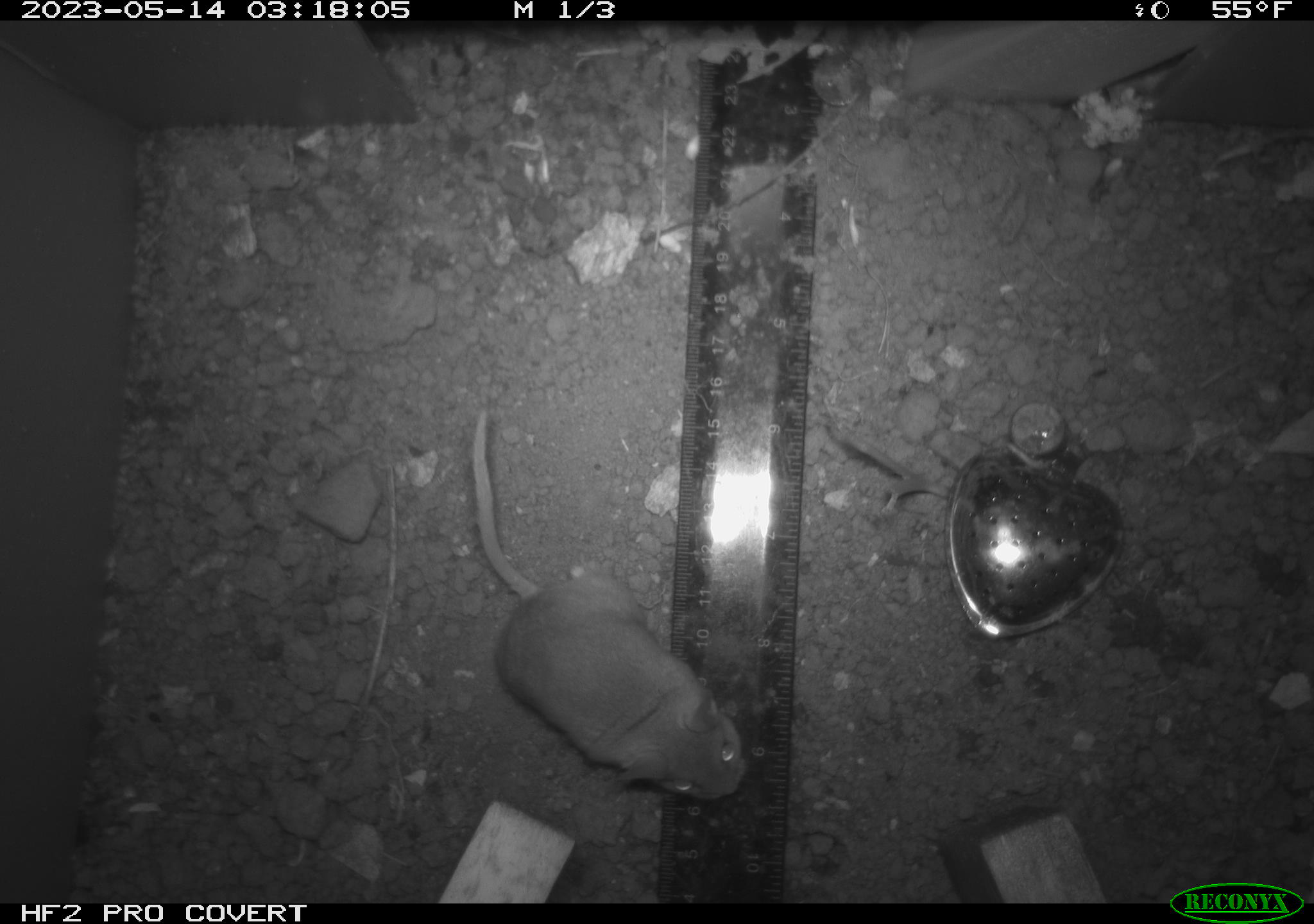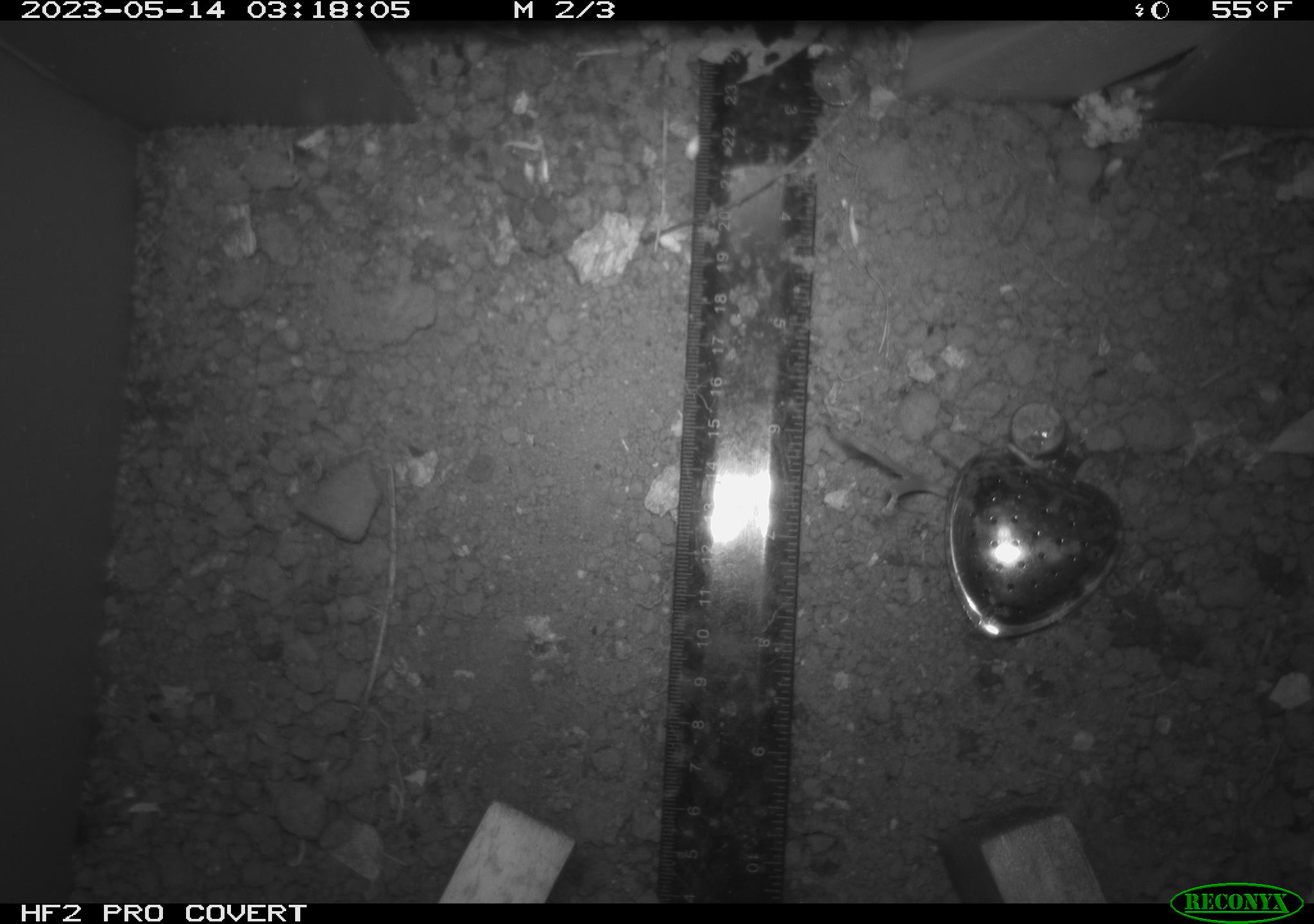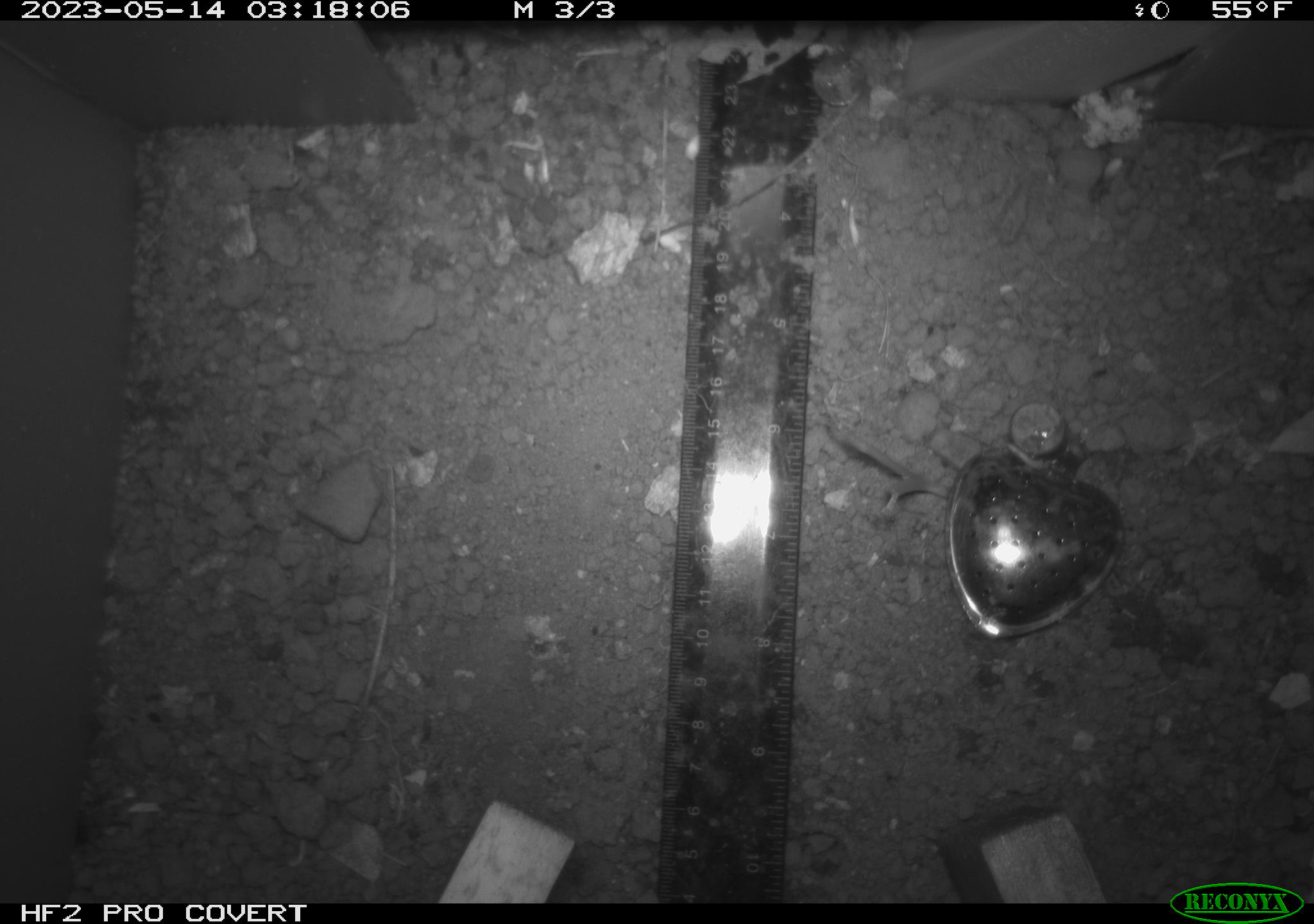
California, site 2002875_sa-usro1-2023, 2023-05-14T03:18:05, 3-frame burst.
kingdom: Animalia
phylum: Chordata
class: Mammalia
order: Rodentia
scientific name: Rodentia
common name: mouse species